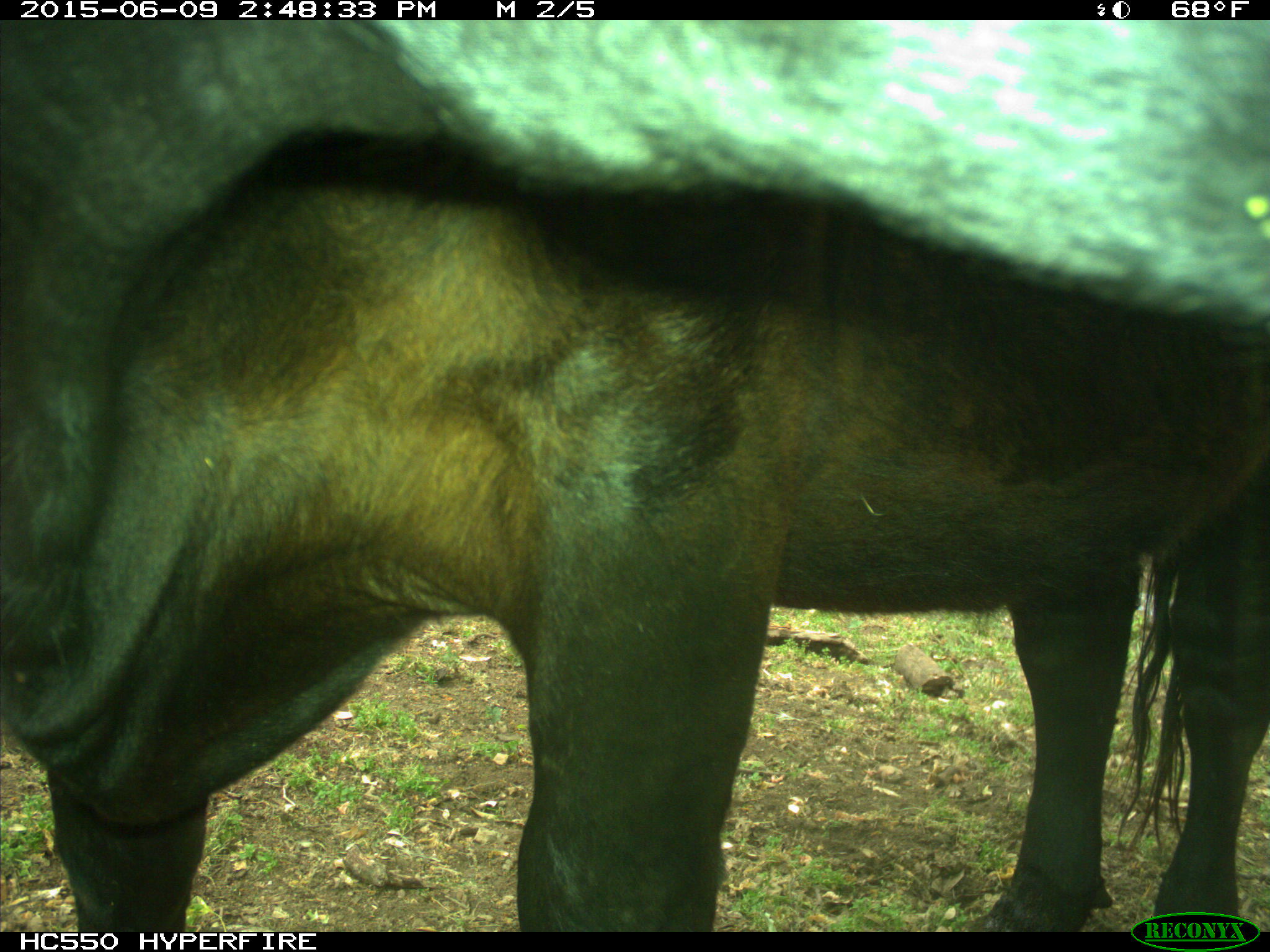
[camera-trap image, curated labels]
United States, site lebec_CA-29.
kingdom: Animalia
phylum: Chordata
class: Mammalia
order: Artiodactyla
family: Bovidae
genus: Bos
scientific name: Bos taurus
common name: domestic cow